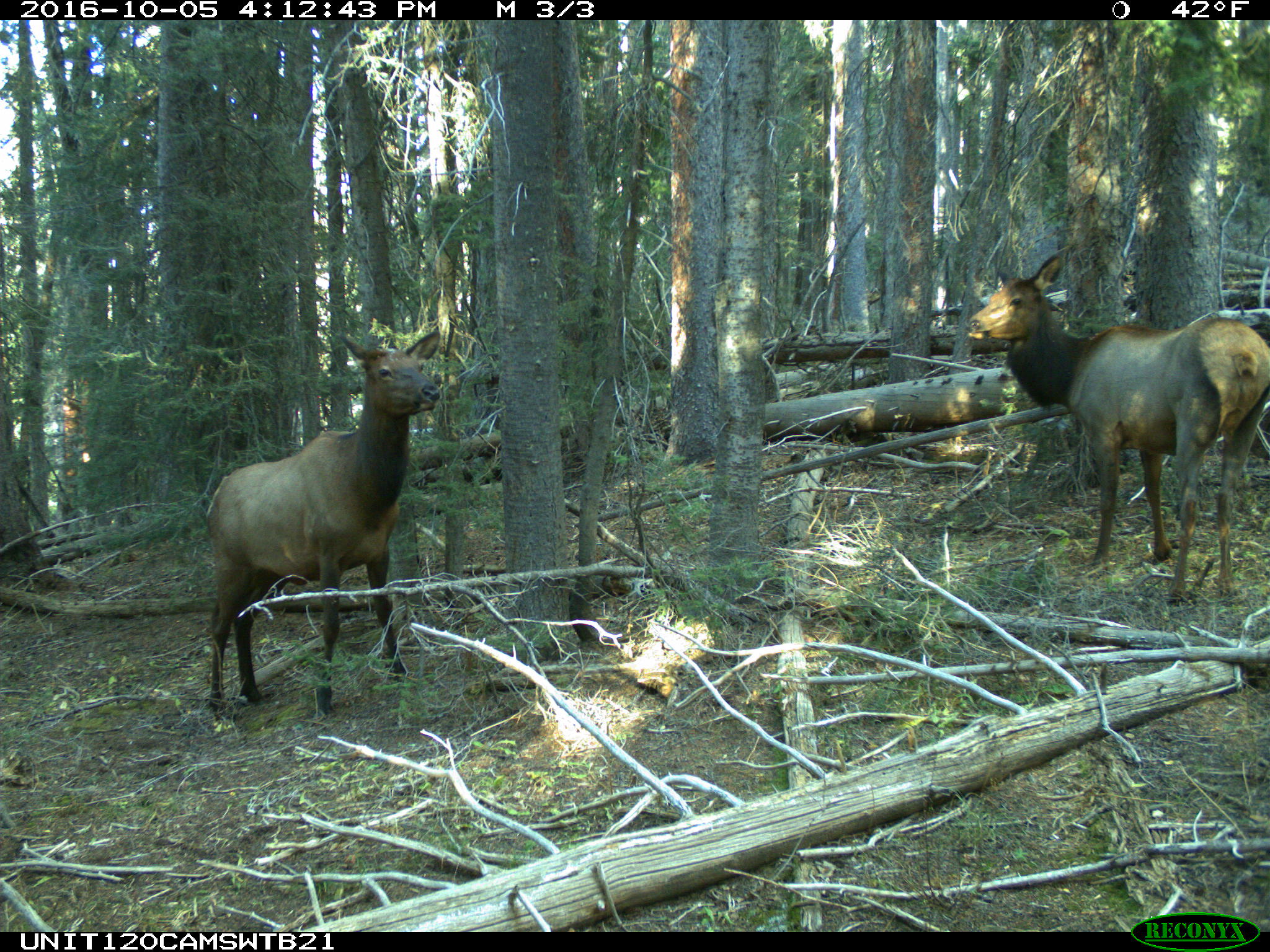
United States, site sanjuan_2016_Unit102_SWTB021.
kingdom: Animalia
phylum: Chordata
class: Mammalia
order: Artiodactyla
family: Cervidae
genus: Cervus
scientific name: Cervus elaphus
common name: red deer